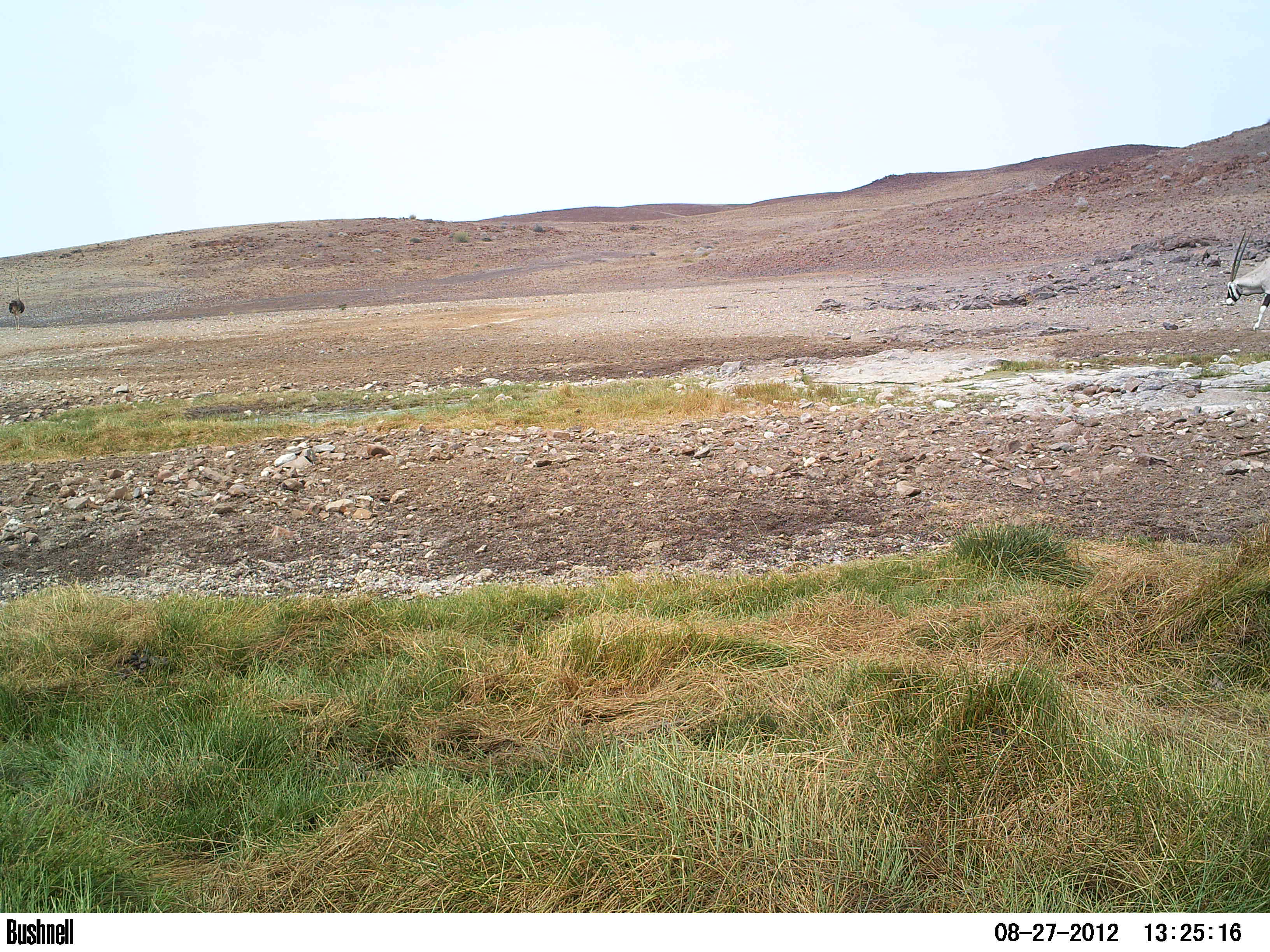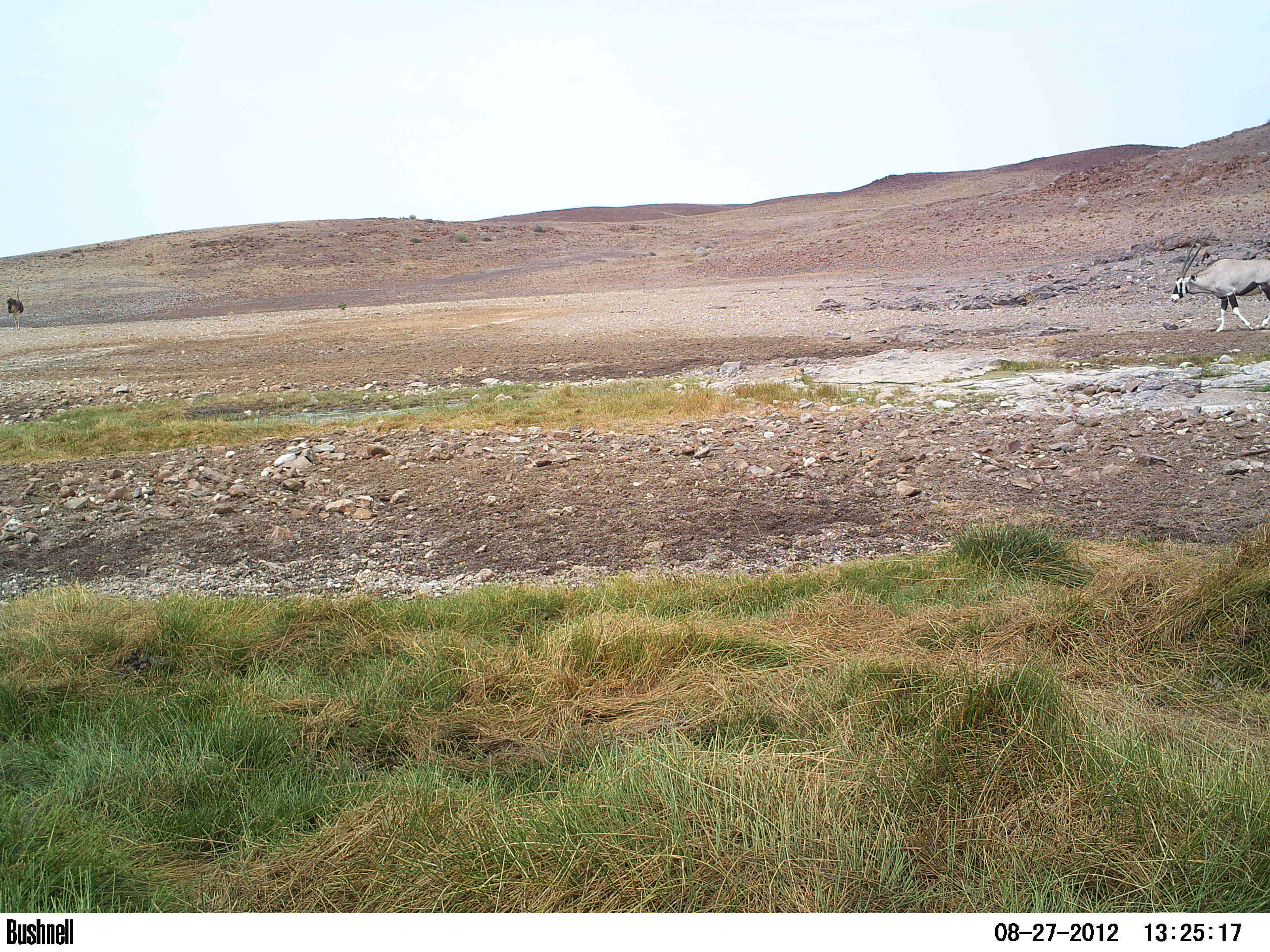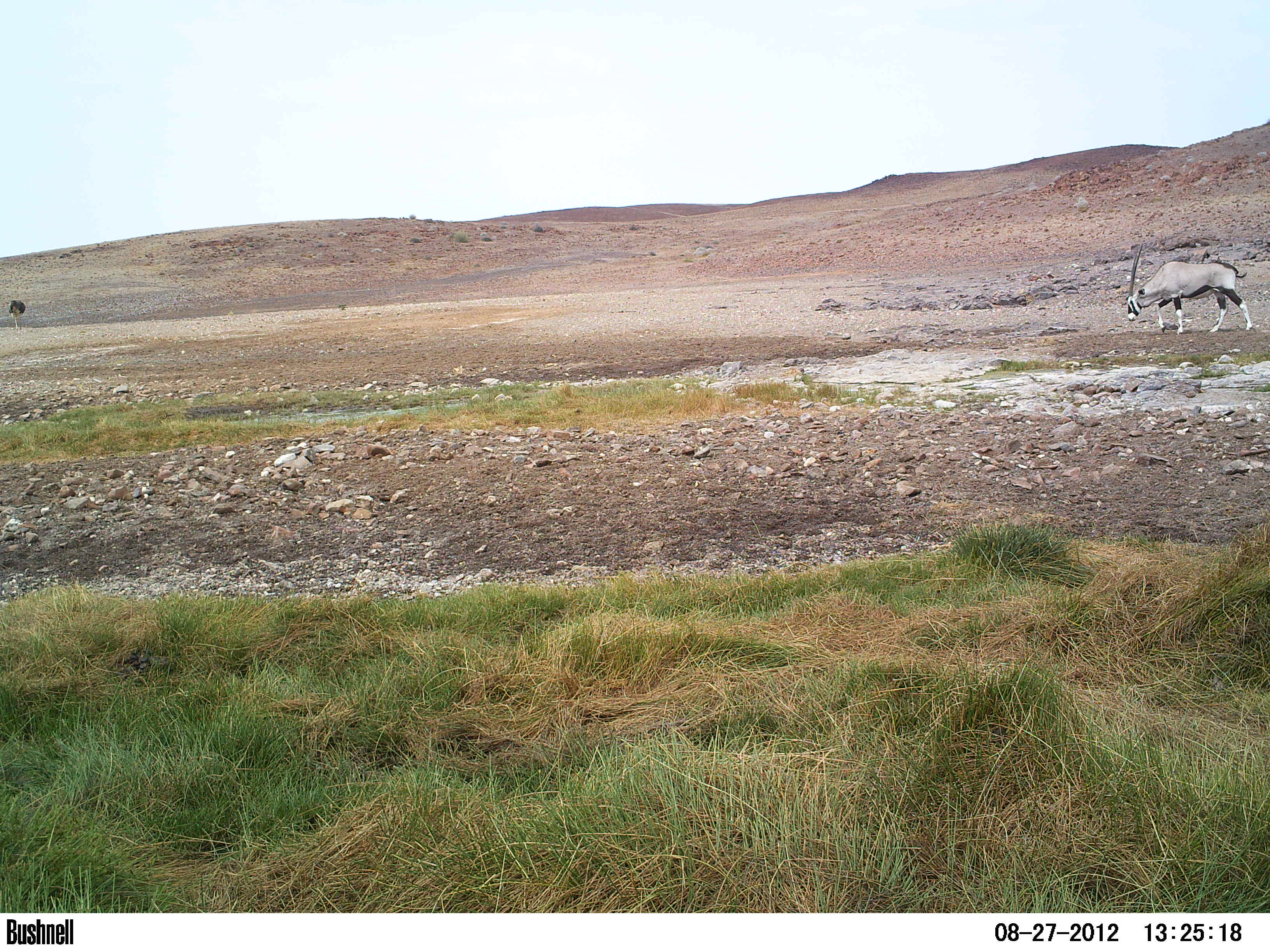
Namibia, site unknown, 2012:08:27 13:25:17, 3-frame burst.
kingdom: Animalia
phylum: Chordata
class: Mammalia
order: Artiodactyla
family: Bovidae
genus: Oryx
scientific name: Oryx gazella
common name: gemsbok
Oryx gazella (gemsbok).